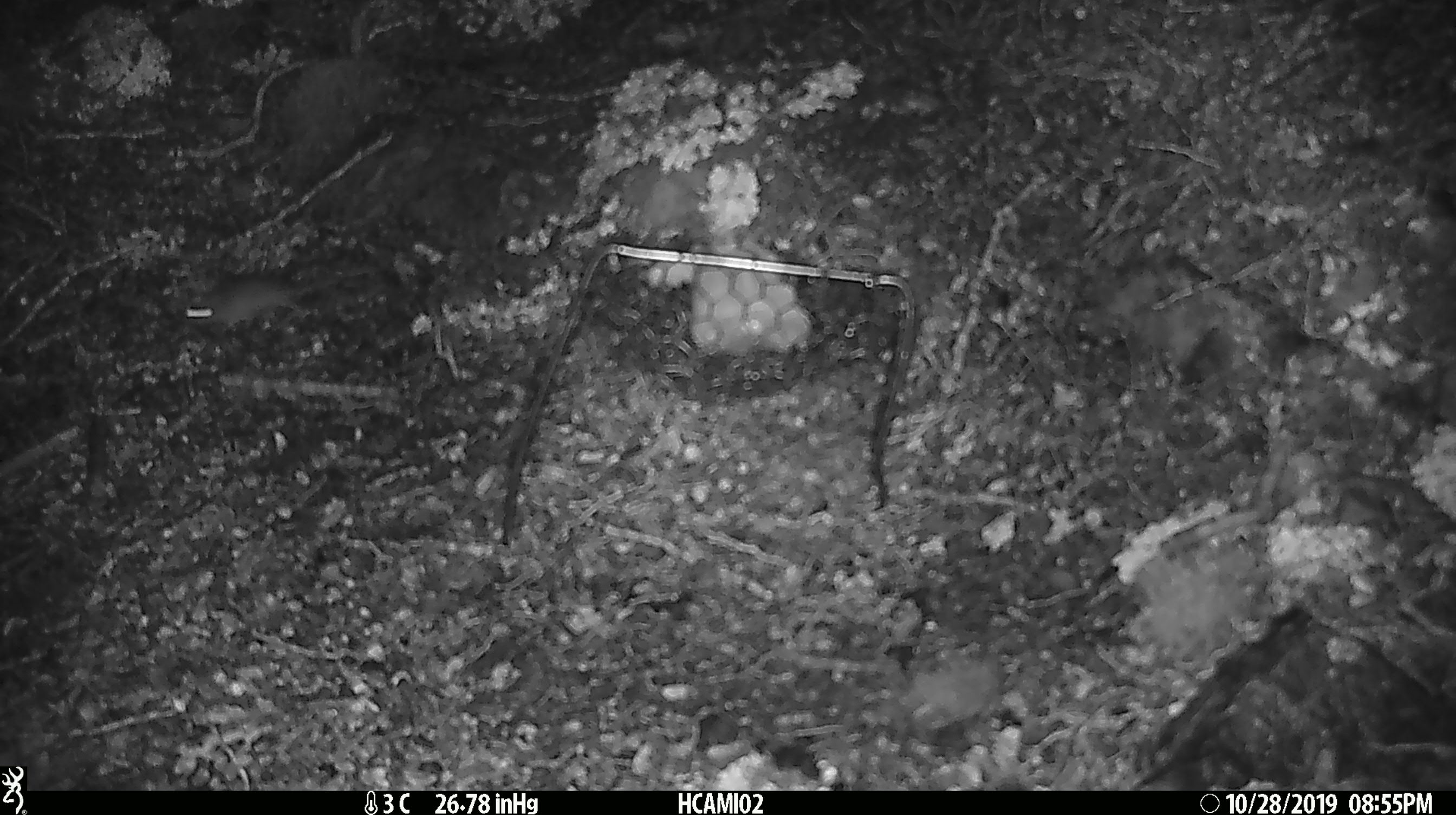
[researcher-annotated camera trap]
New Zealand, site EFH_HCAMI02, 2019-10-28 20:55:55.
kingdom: Animalia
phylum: Chordata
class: Mammalia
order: Rodentia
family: Muridae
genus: Mus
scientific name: Mus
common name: mouse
Mouse (Mus).